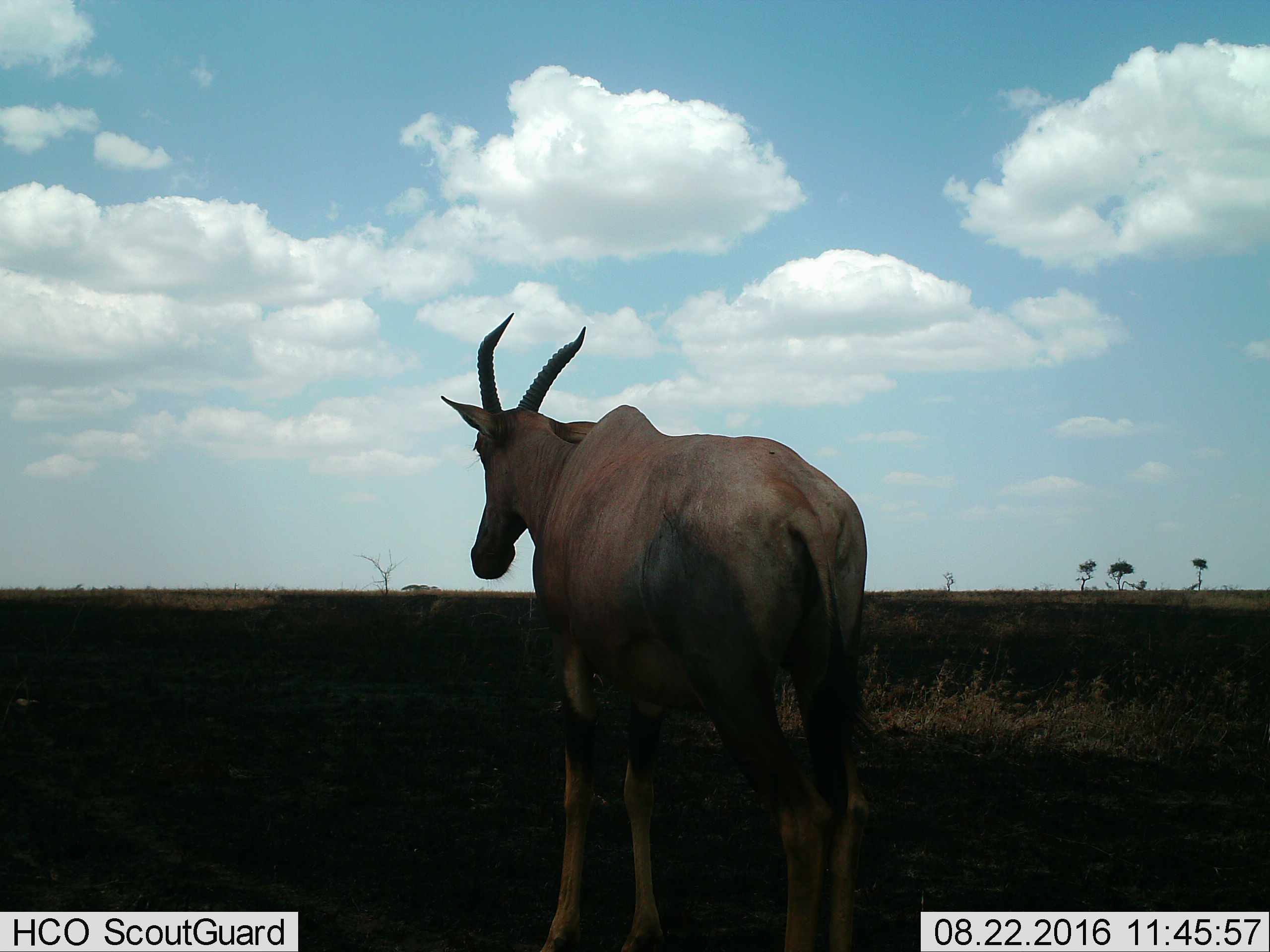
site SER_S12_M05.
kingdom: Animalia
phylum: Chordata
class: Mammalia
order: Artiodactyla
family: Bovidae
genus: Alcelaphus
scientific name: Alcelaphus buselaphus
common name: hartebeest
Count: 1.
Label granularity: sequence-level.